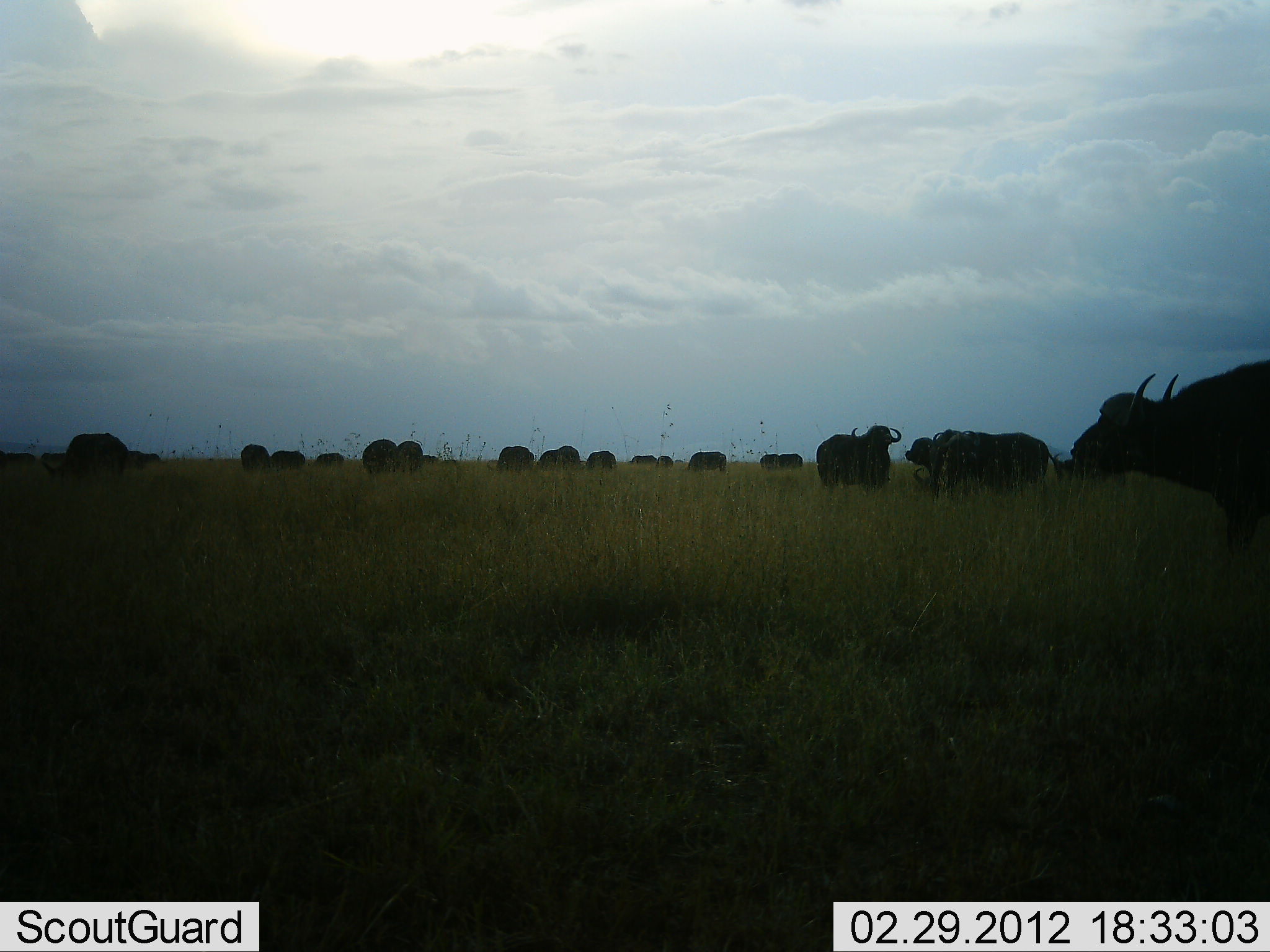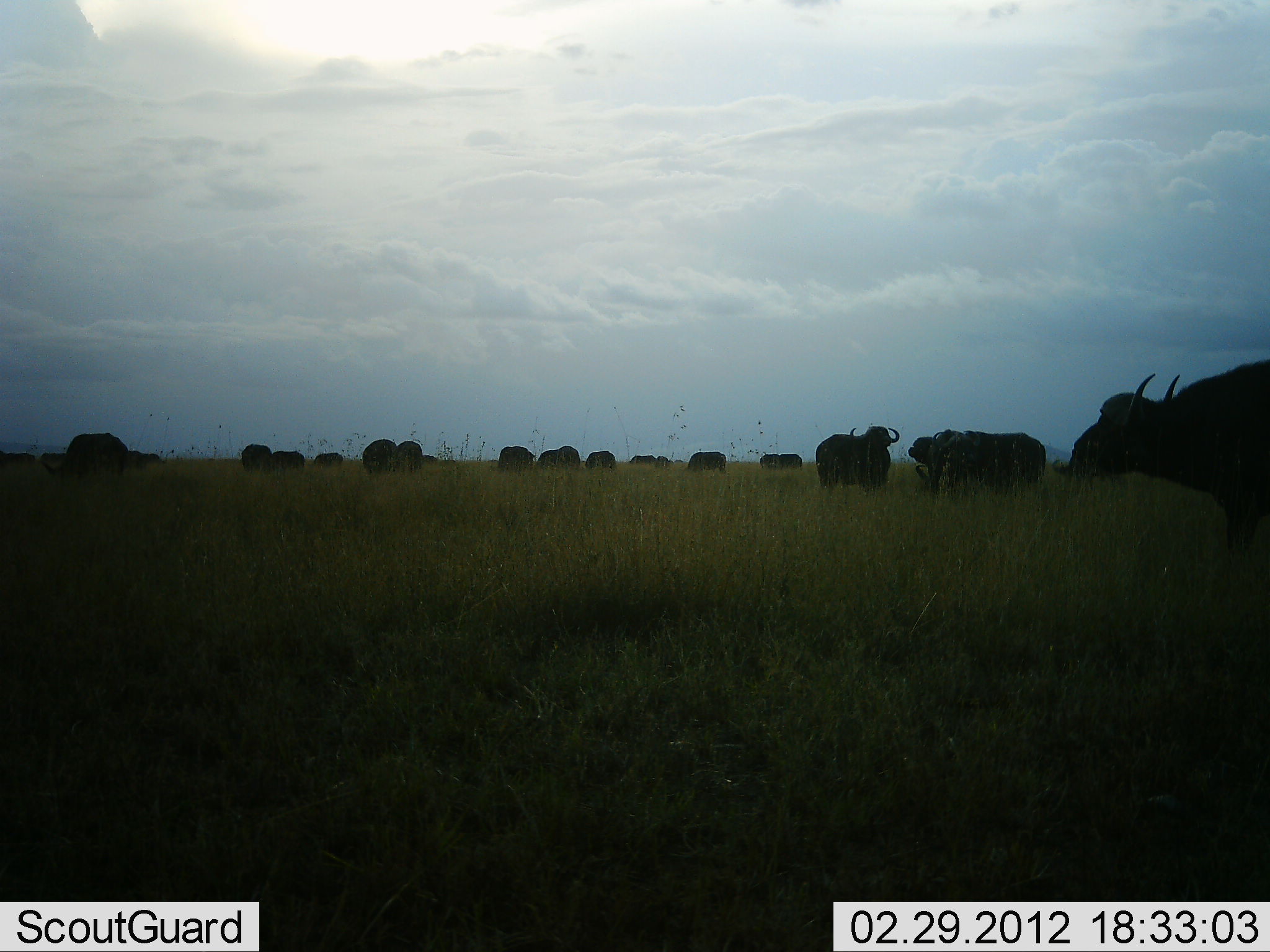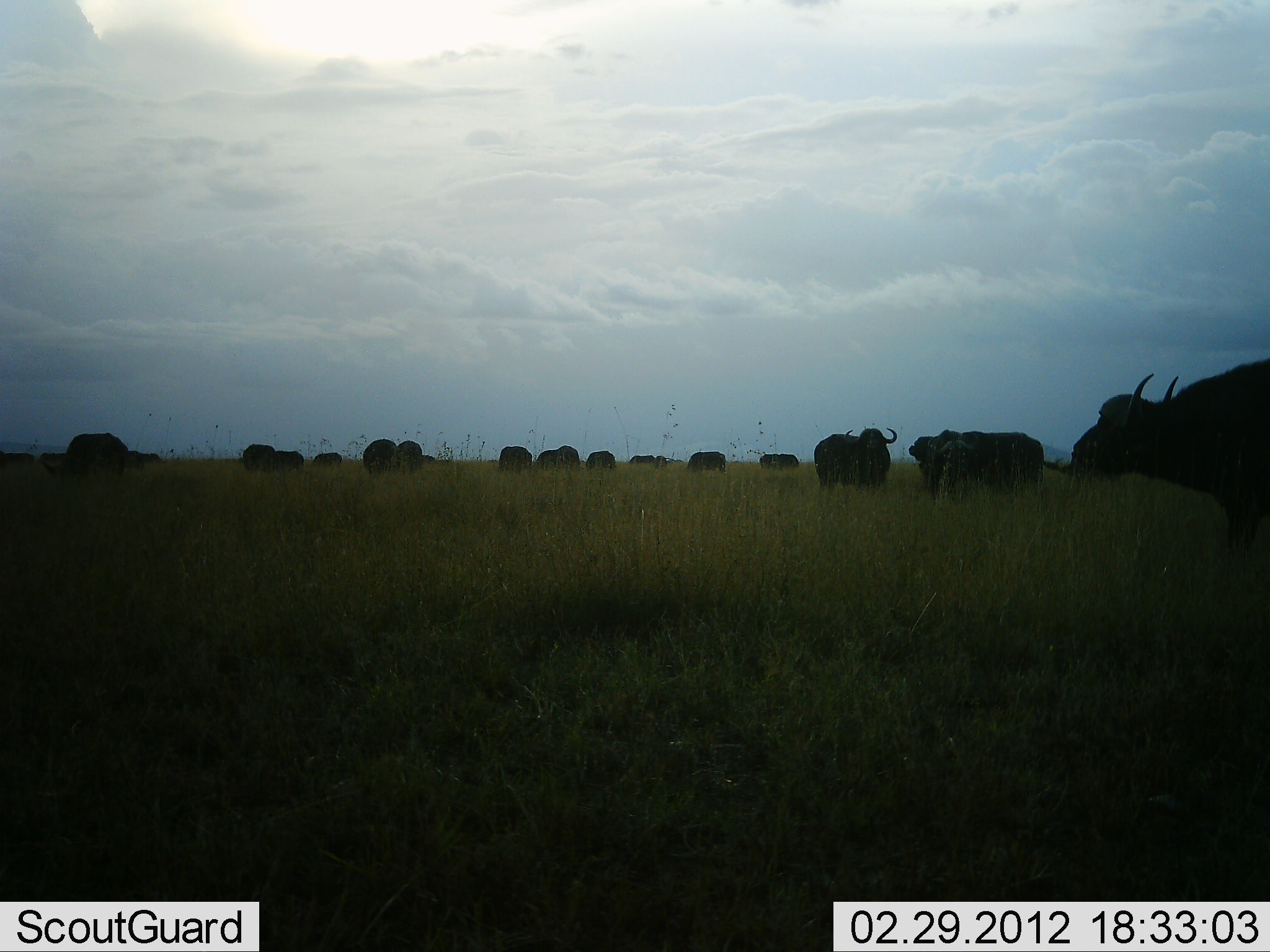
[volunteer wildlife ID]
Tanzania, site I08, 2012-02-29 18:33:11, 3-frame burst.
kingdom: Animalia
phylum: Chordata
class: Mammalia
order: Artiodactyla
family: Bovidae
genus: Syncerus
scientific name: Syncerus caffer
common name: cape buffalo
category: buffalo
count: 11-50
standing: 78%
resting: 4%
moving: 13%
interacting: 0%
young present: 0%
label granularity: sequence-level